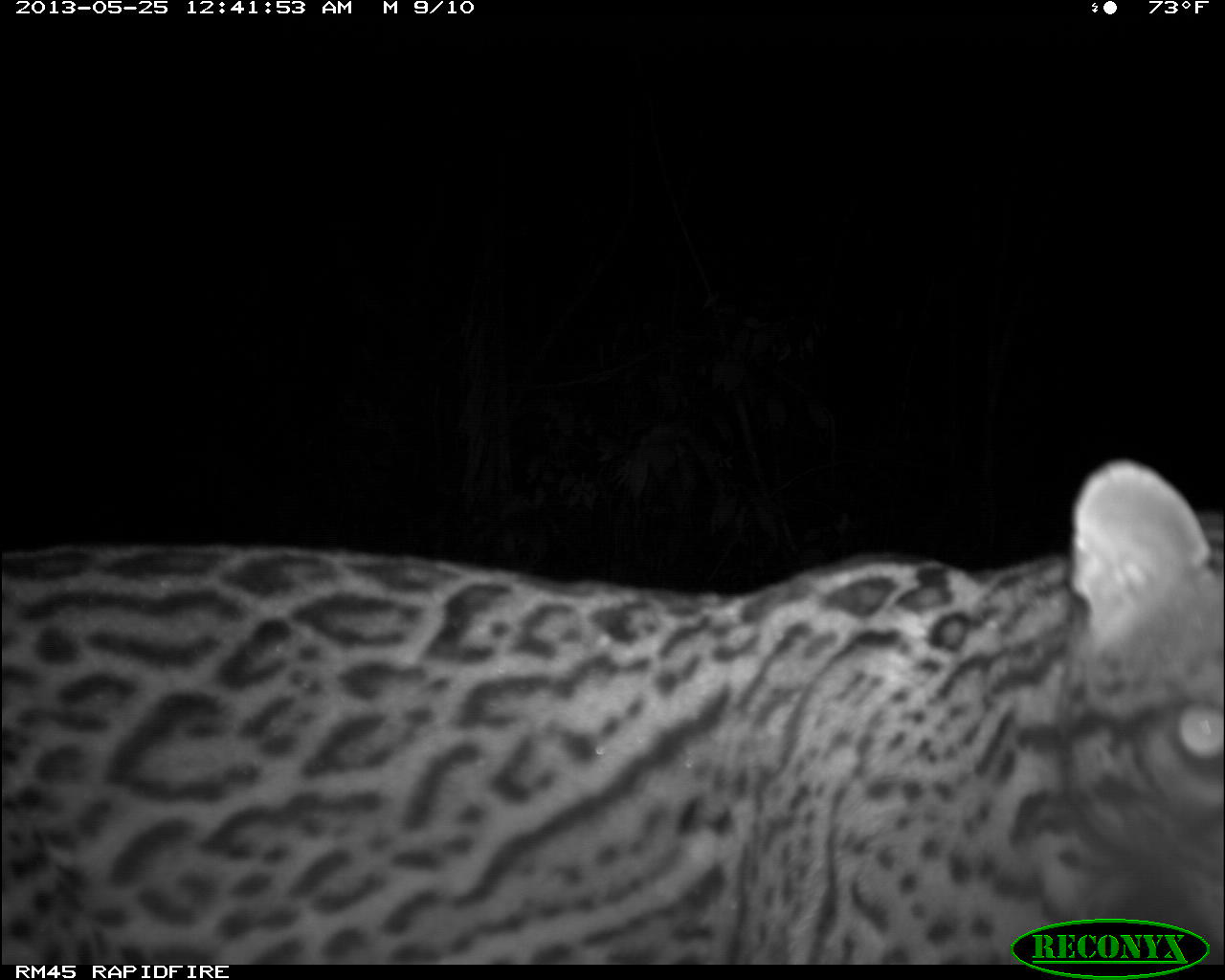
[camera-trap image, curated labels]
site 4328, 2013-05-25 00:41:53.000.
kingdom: Animalia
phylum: Chordata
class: Mammalia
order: Carnivora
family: Felidae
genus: Leopardus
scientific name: Leopardus pardalis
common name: ocelot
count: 1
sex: male